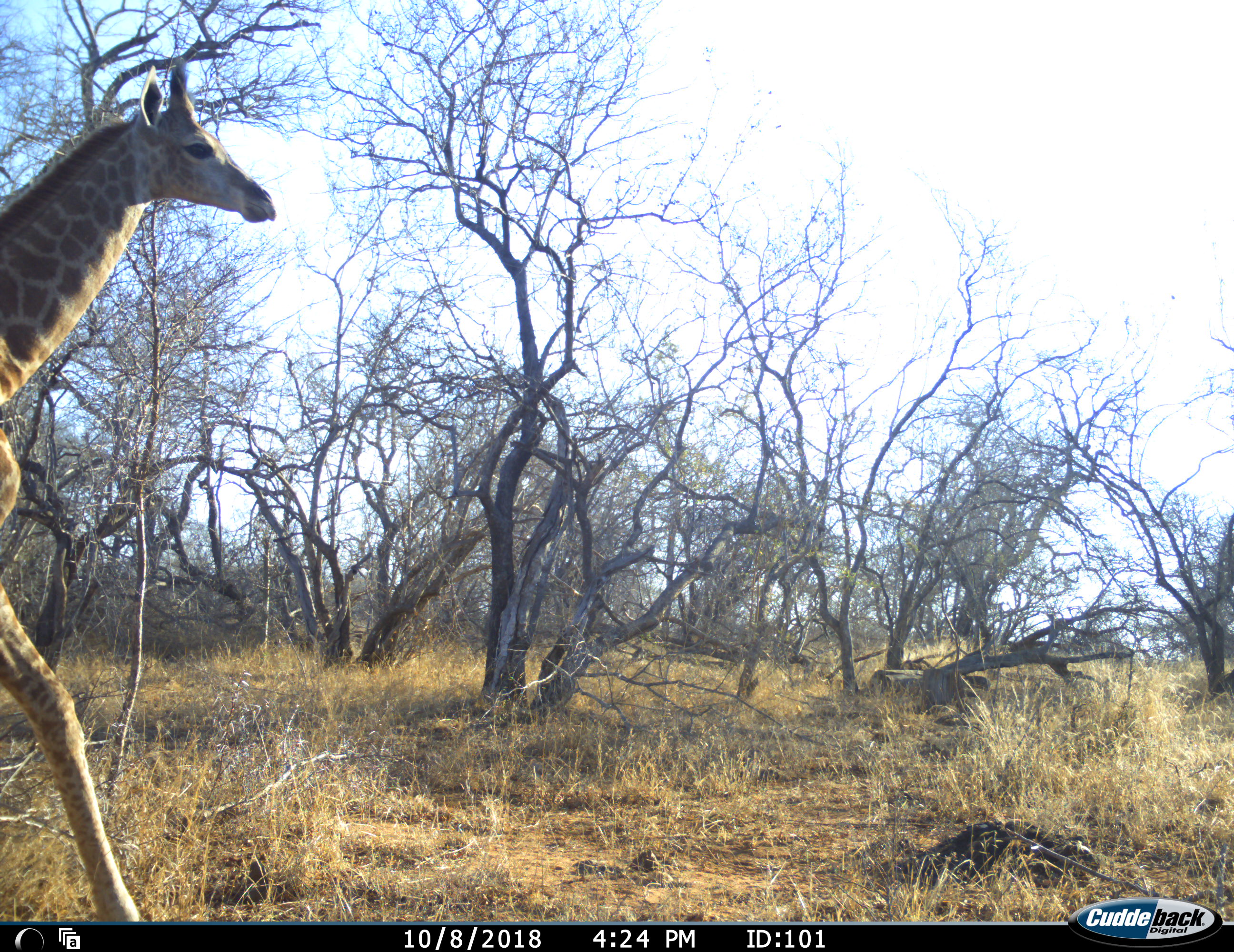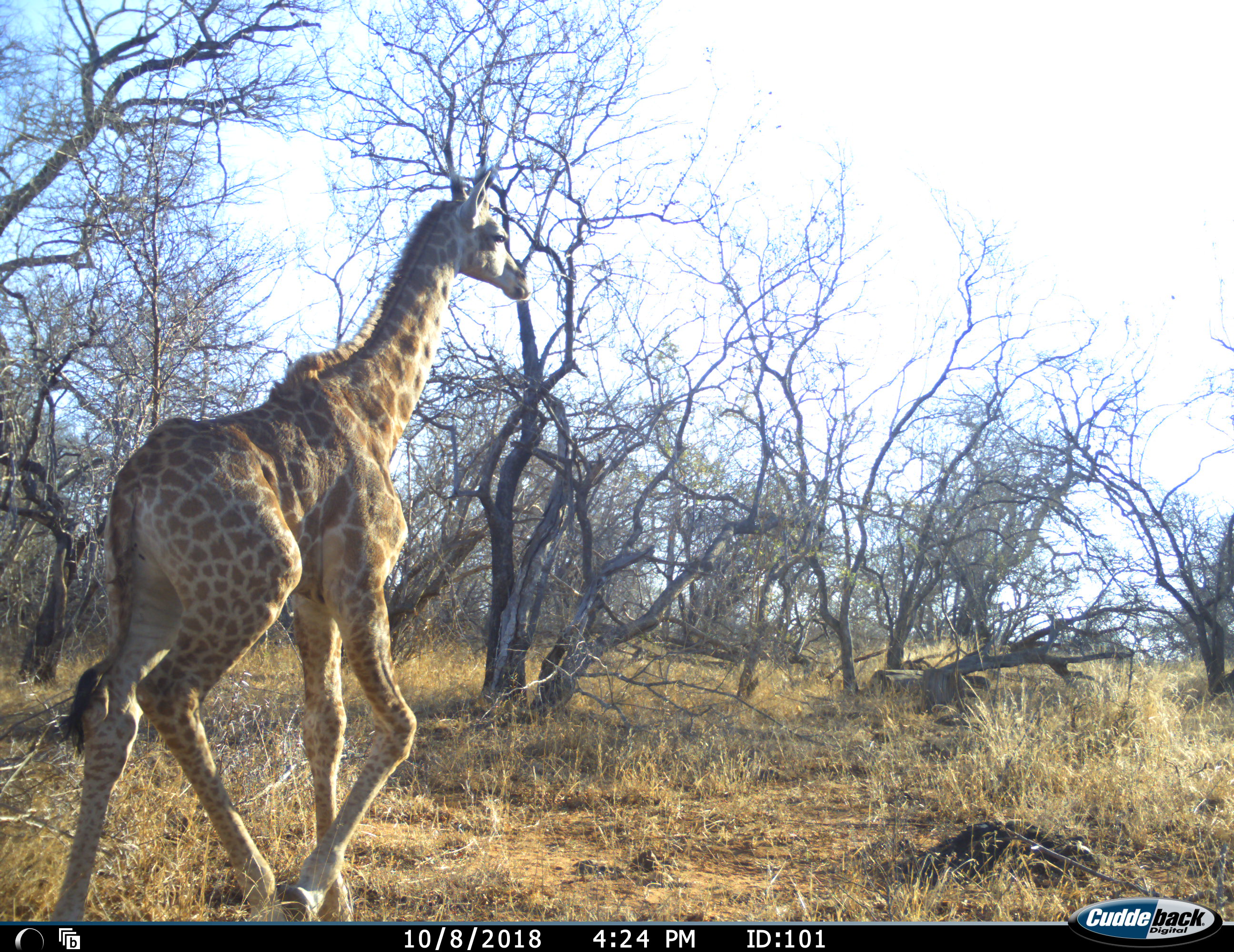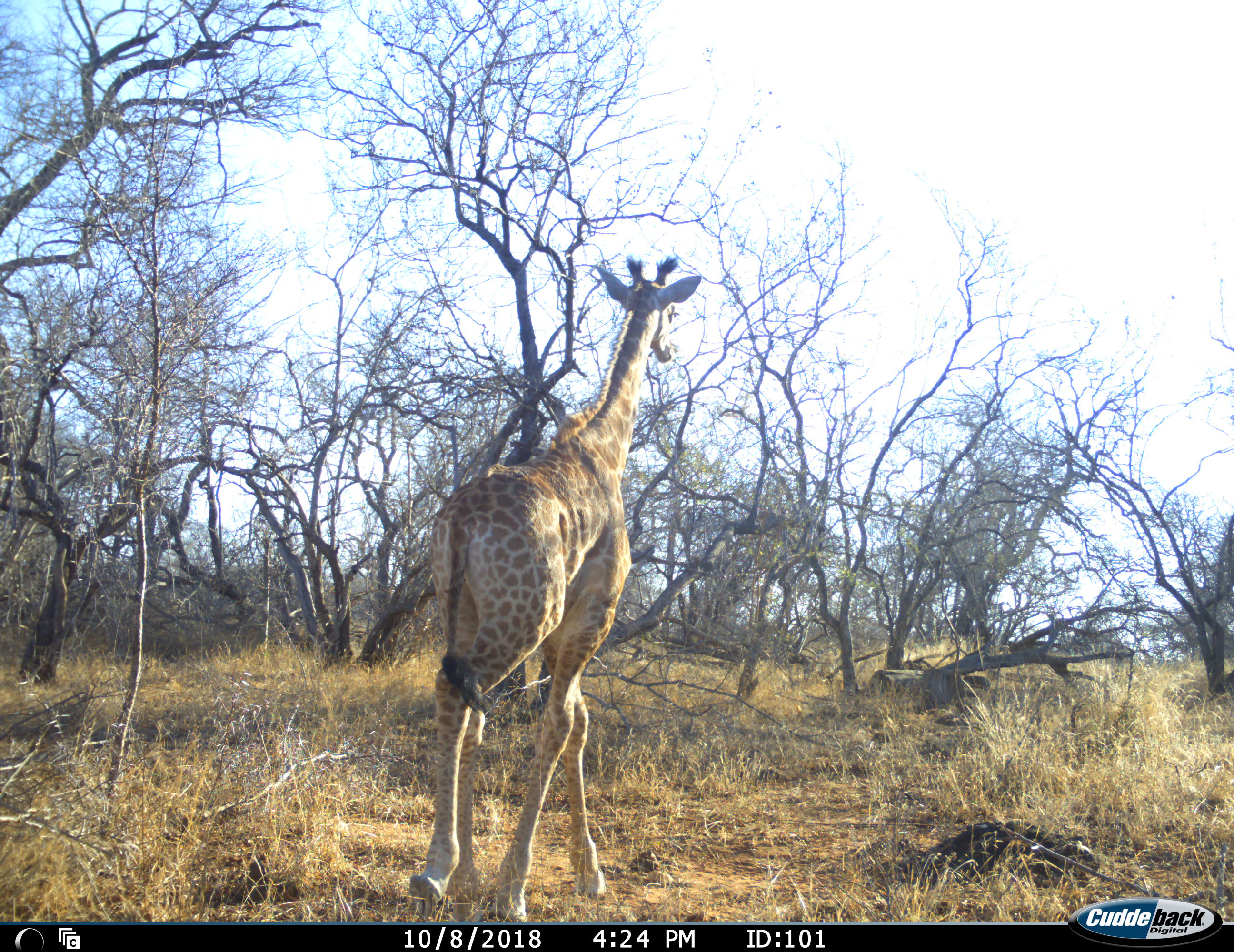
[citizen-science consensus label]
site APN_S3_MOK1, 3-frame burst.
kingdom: Animalia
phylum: Chordata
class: Mammalia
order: Artiodactyla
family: Giraffidae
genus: Giraffa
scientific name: Giraffa camelopardalis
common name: giraffe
Giraffe (Giraffa camelopardalis), count 1. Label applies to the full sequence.